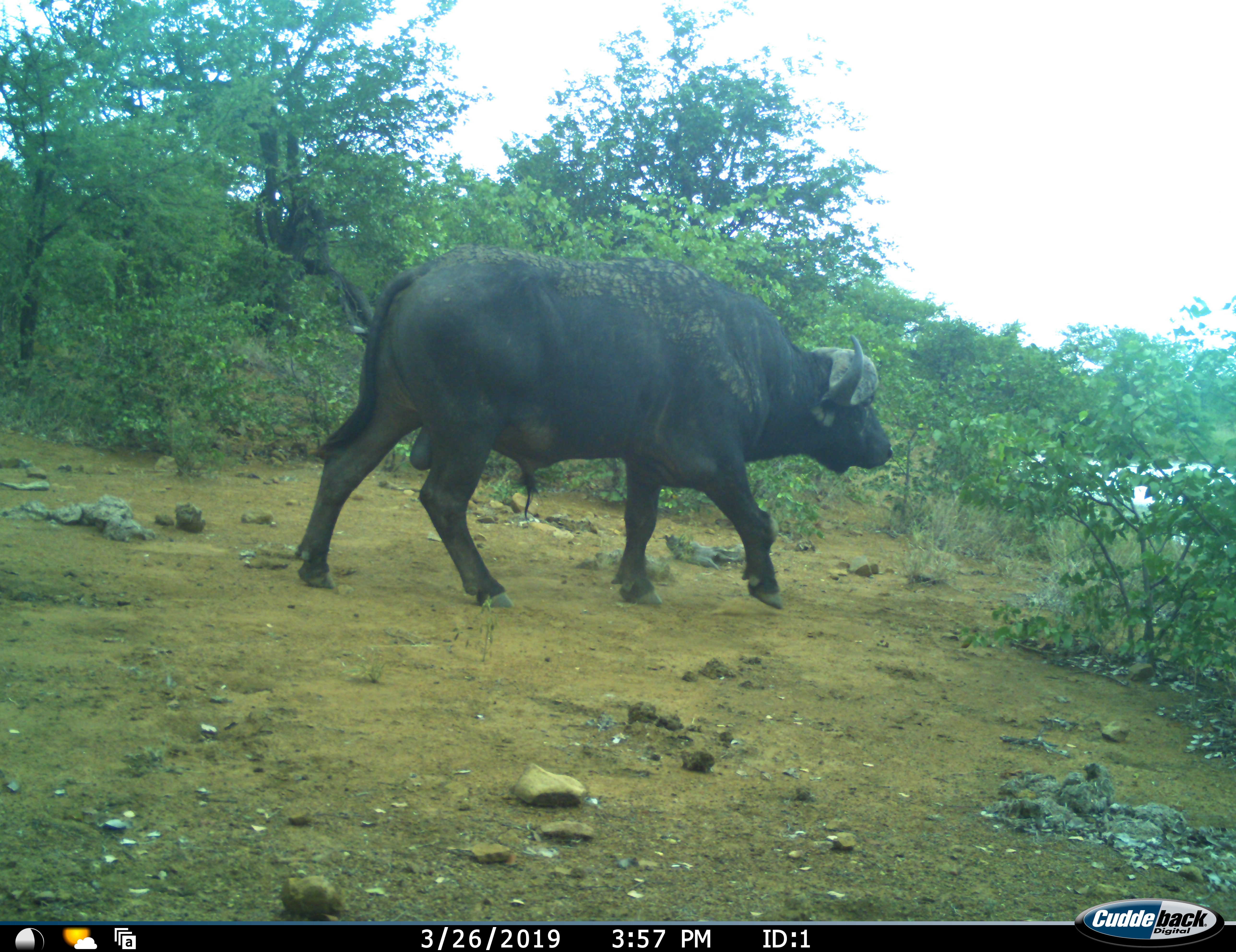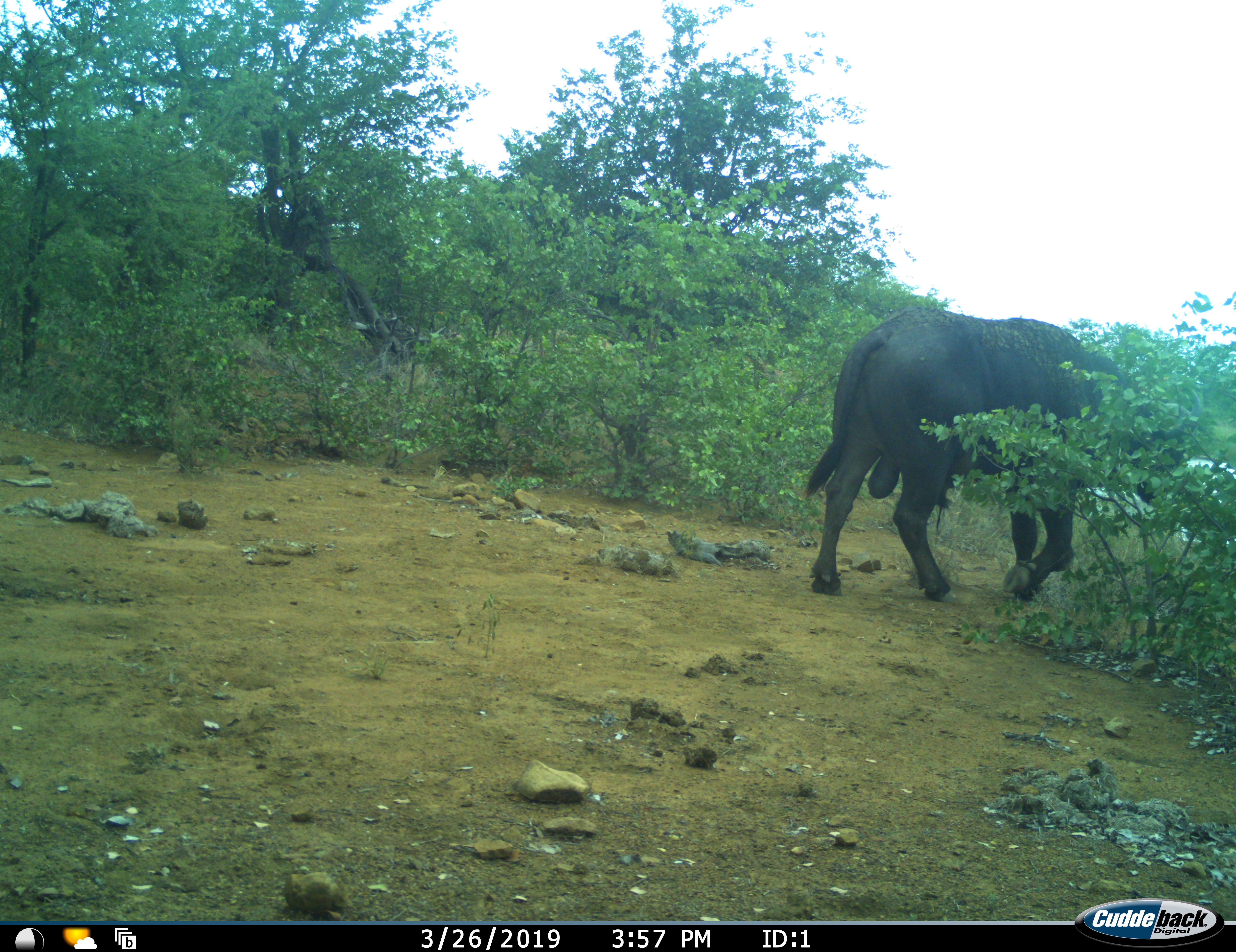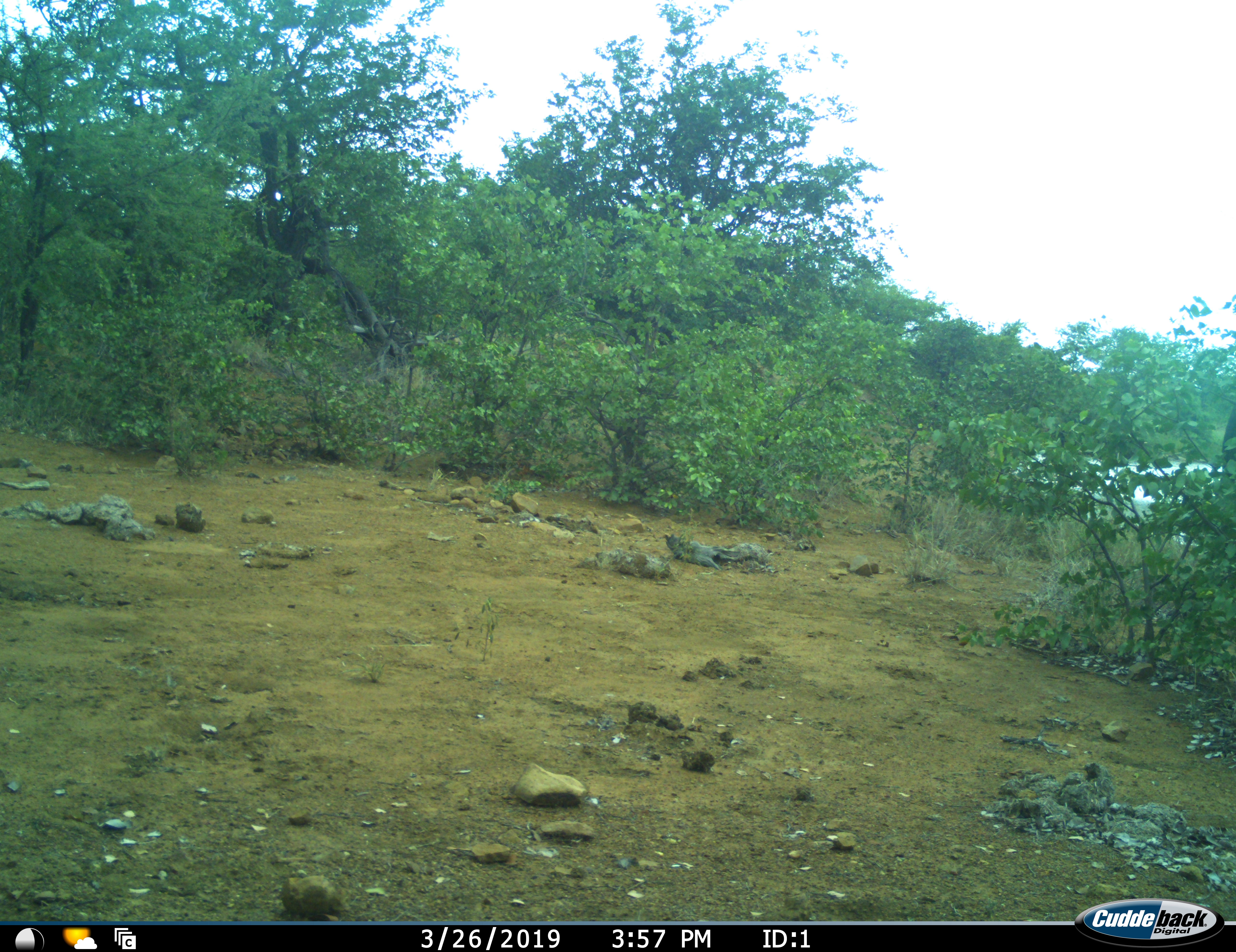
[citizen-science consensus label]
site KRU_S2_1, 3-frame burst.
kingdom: Animalia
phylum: Chordata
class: Mammalia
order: Artiodactyla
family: Bovidae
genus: Syncerus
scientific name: Syncerus caffer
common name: african buffalo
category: buffalo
Buffalo (african buffalo) (Syncerus caffer), count 1. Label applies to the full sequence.